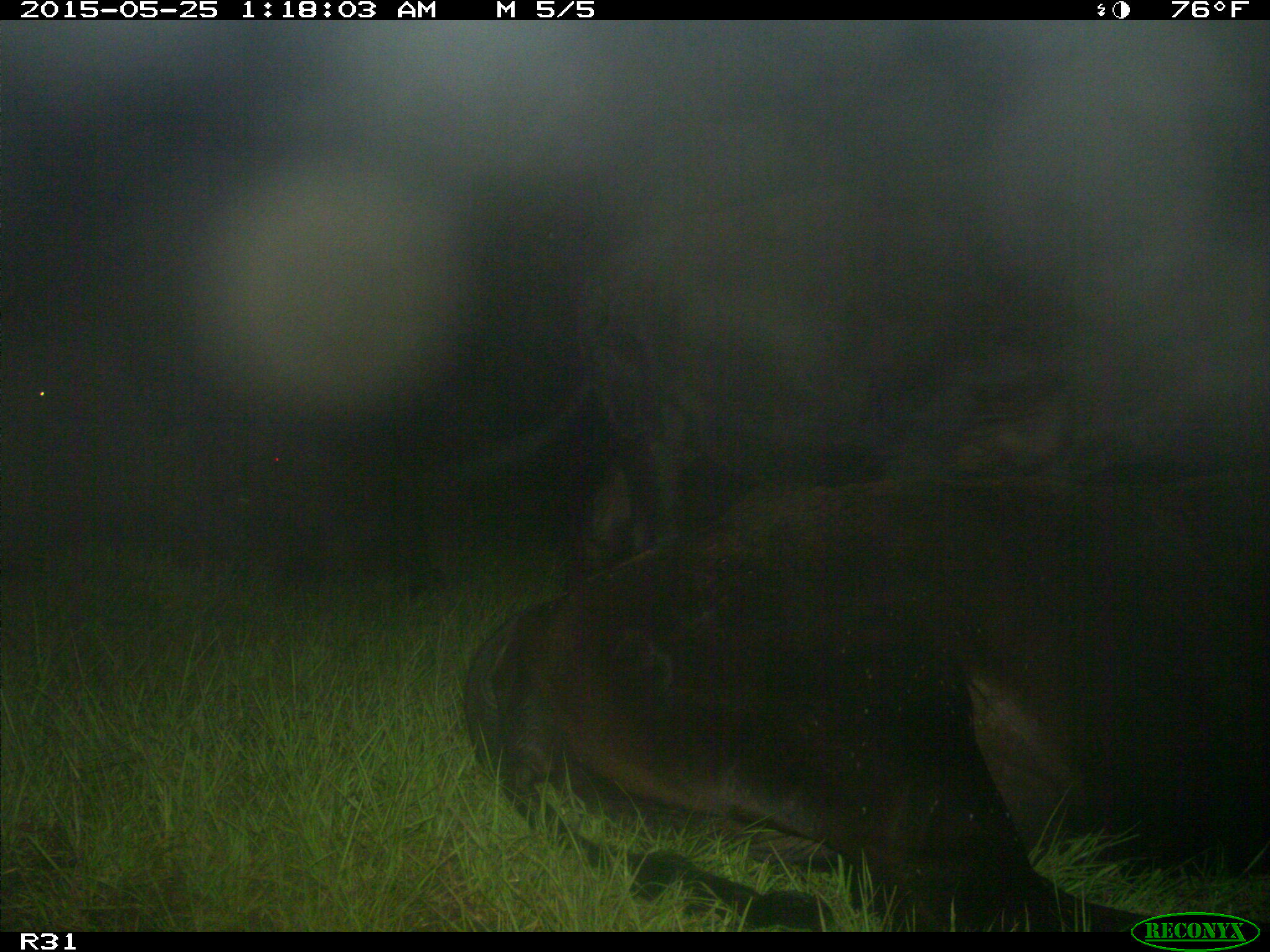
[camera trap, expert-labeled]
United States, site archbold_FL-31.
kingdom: Animalia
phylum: Chordata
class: Mammalia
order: Artiodactyla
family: Bovidae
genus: Bos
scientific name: Bos taurus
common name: domestic cow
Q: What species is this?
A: Bos taurus (domestic cow).